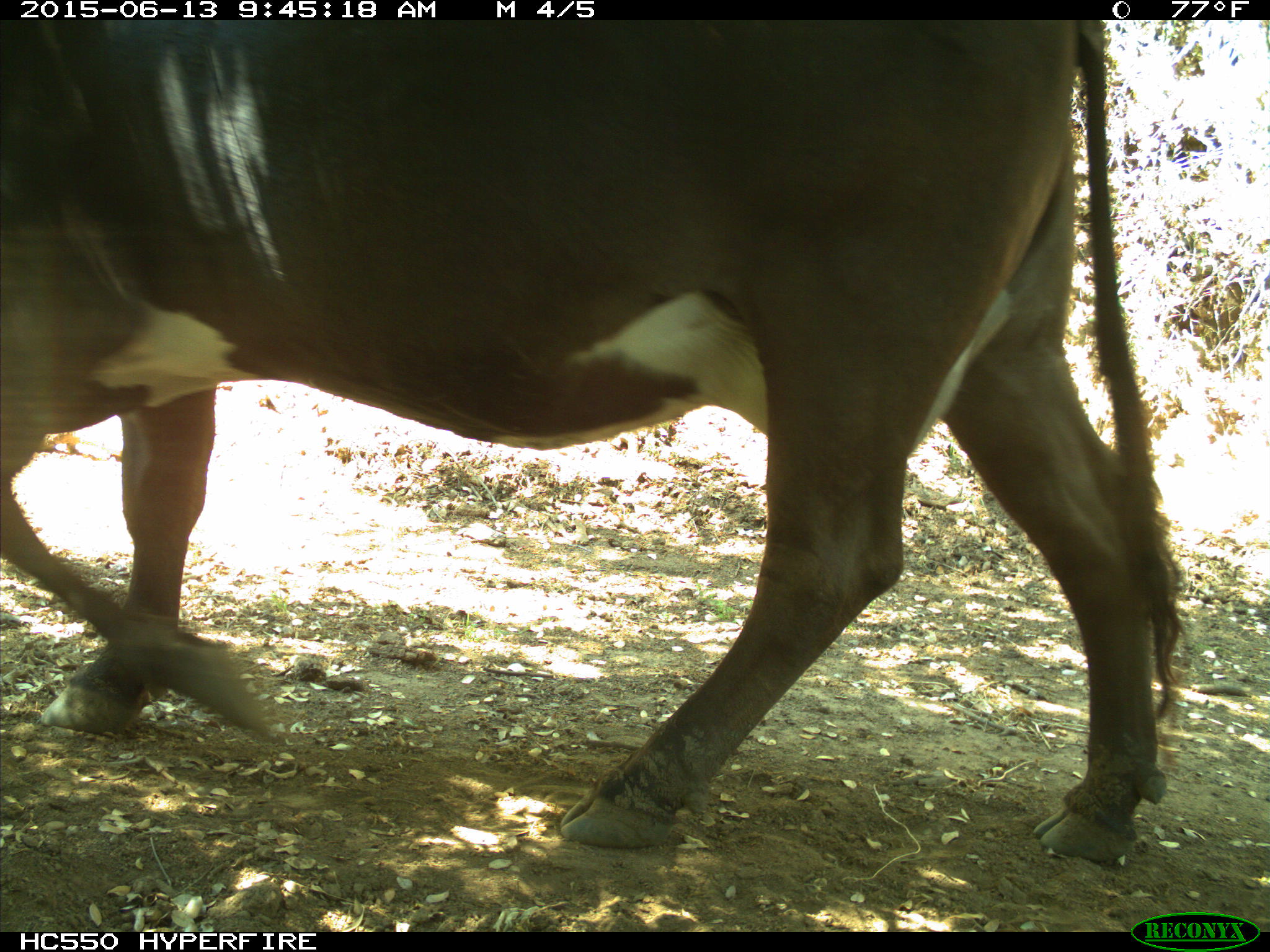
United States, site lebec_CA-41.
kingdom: Animalia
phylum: Chordata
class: Mammalia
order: Artiodactyla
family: Bovidae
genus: Bos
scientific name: Bos taurus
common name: domestic cow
Bos taurus (domestic cow).